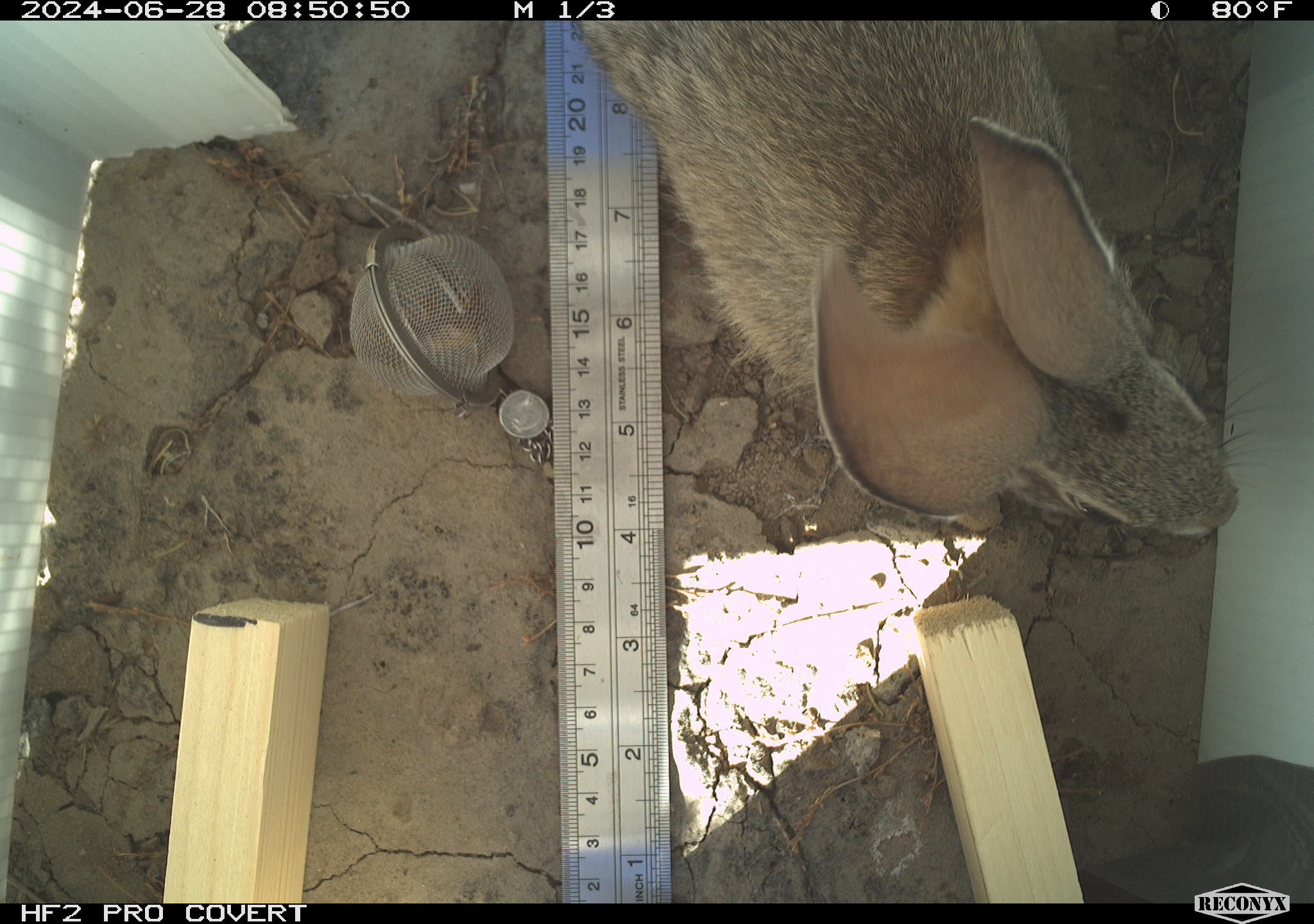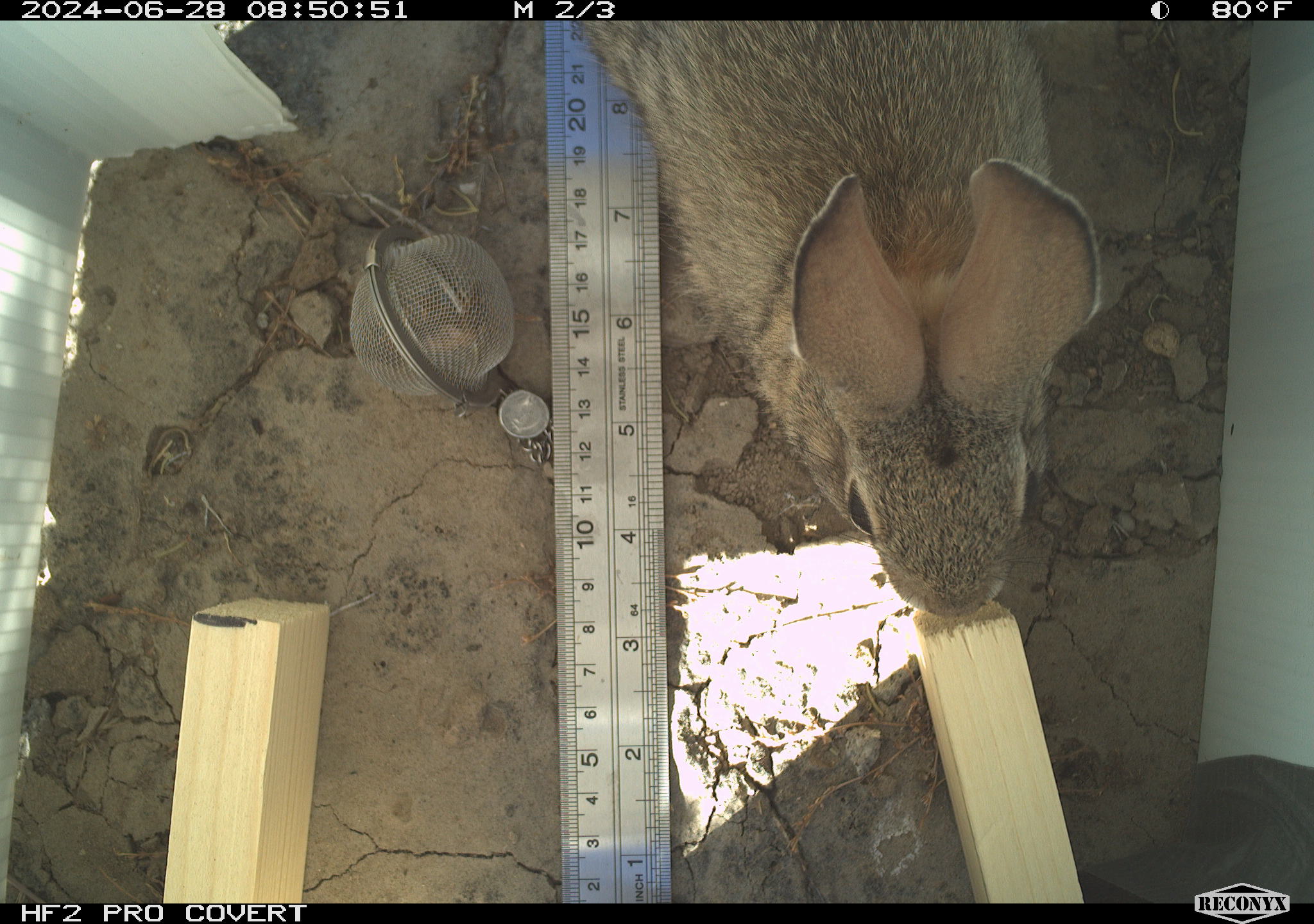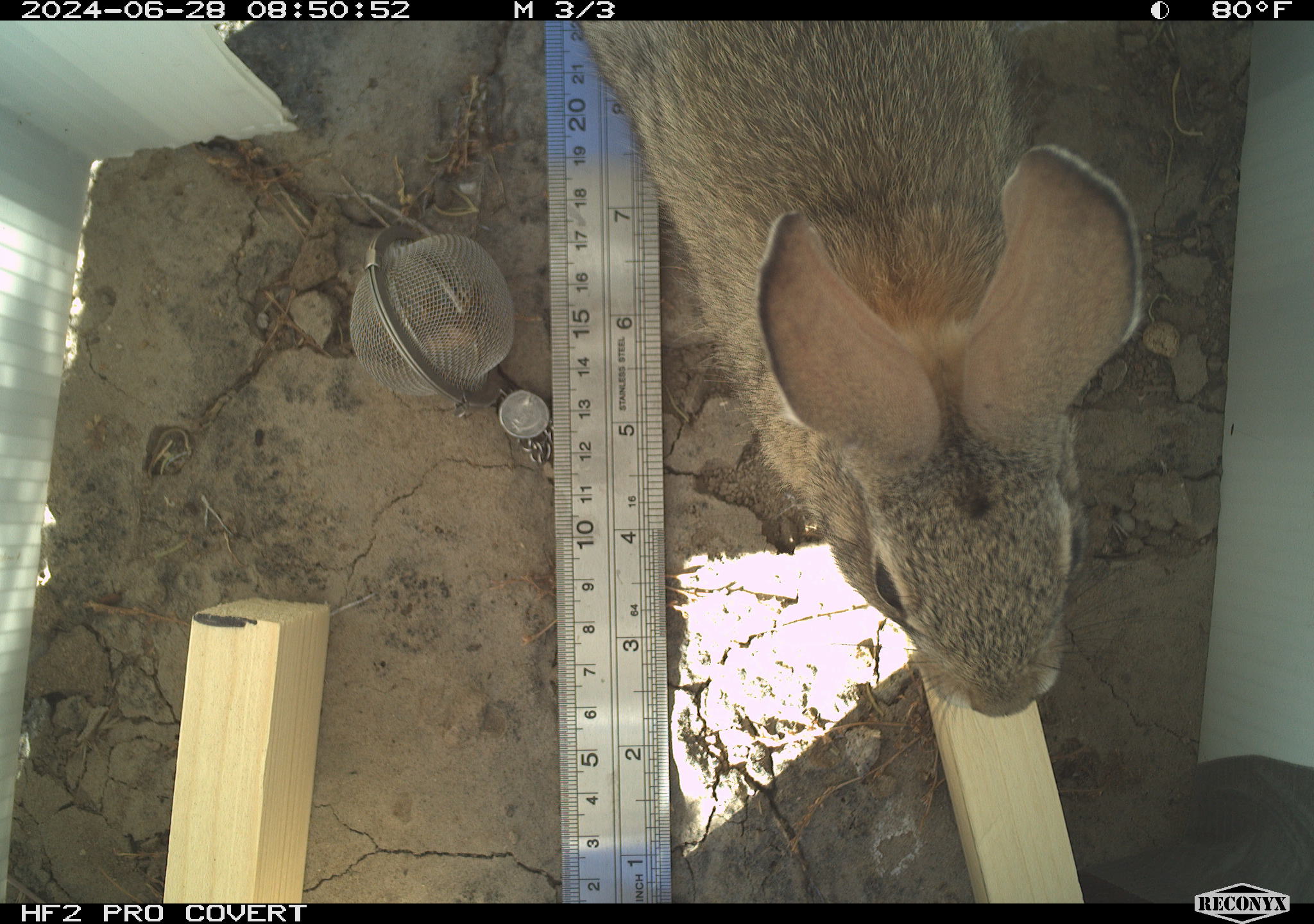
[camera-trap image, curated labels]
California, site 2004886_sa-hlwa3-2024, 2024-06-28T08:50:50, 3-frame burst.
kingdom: Animalia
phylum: Chordata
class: Mammalia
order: Lagomorpha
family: Leporidae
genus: Sylvilagus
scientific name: Sylvilagus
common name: cottontail rabbits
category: sylvilagus species